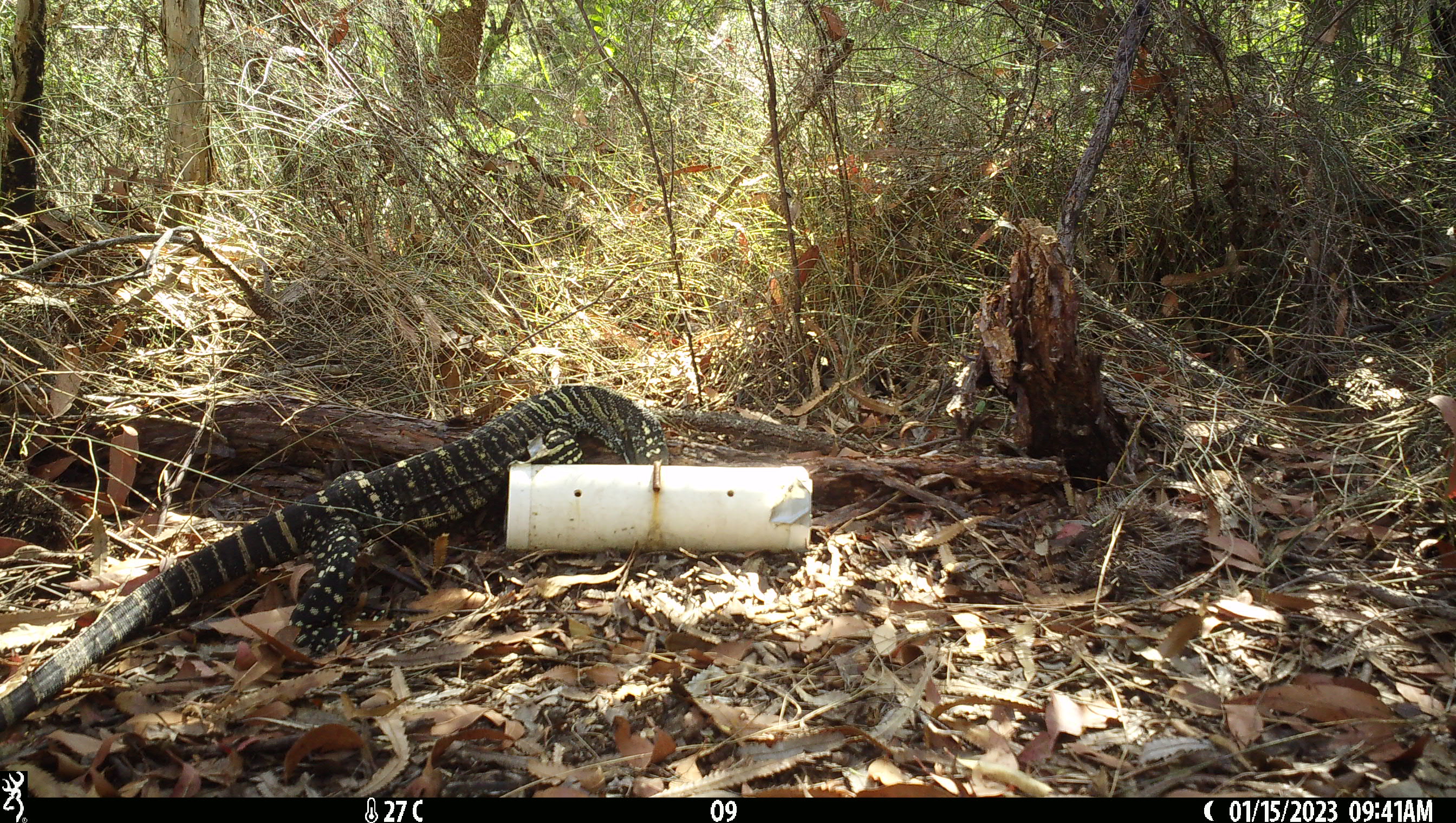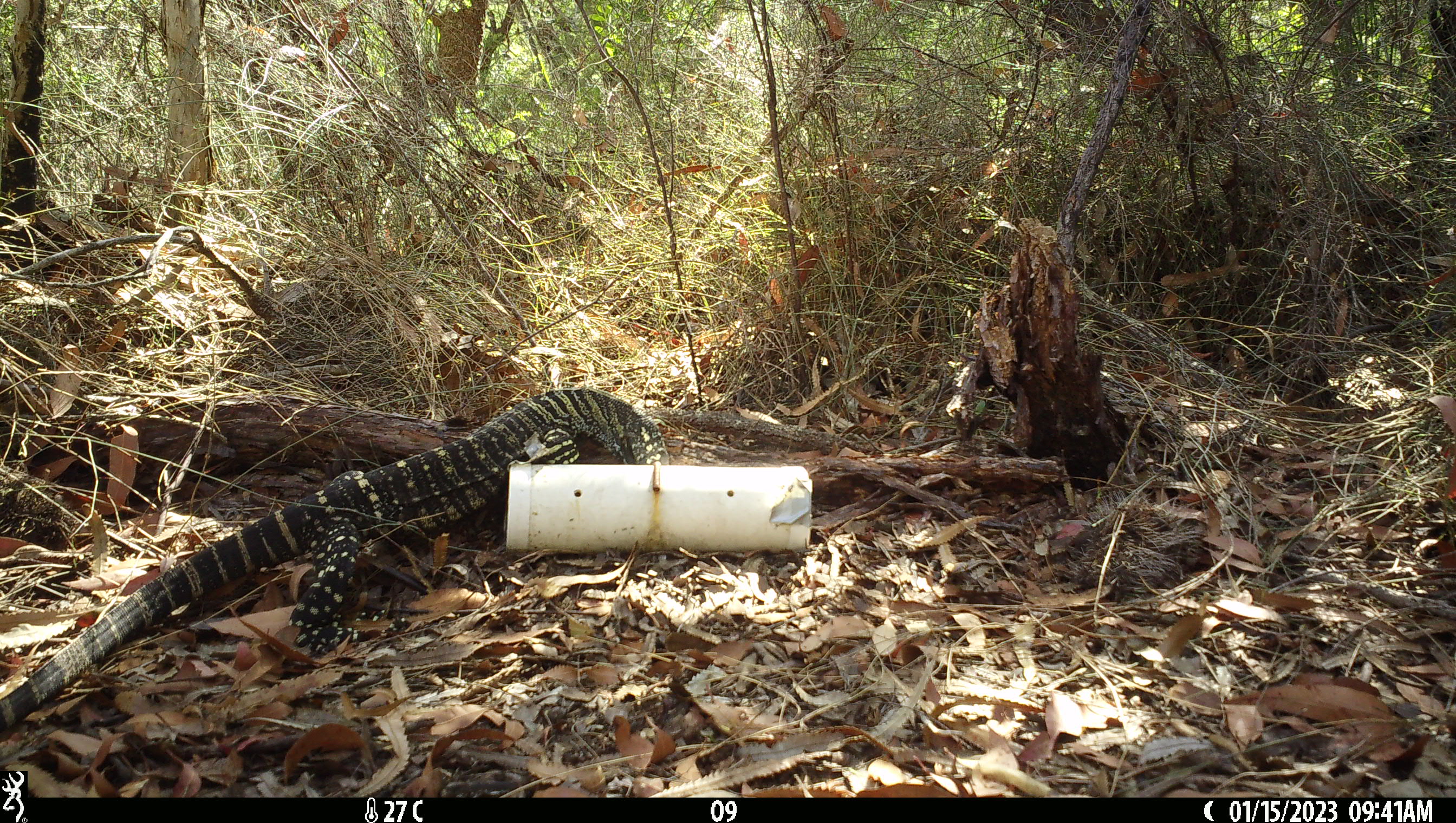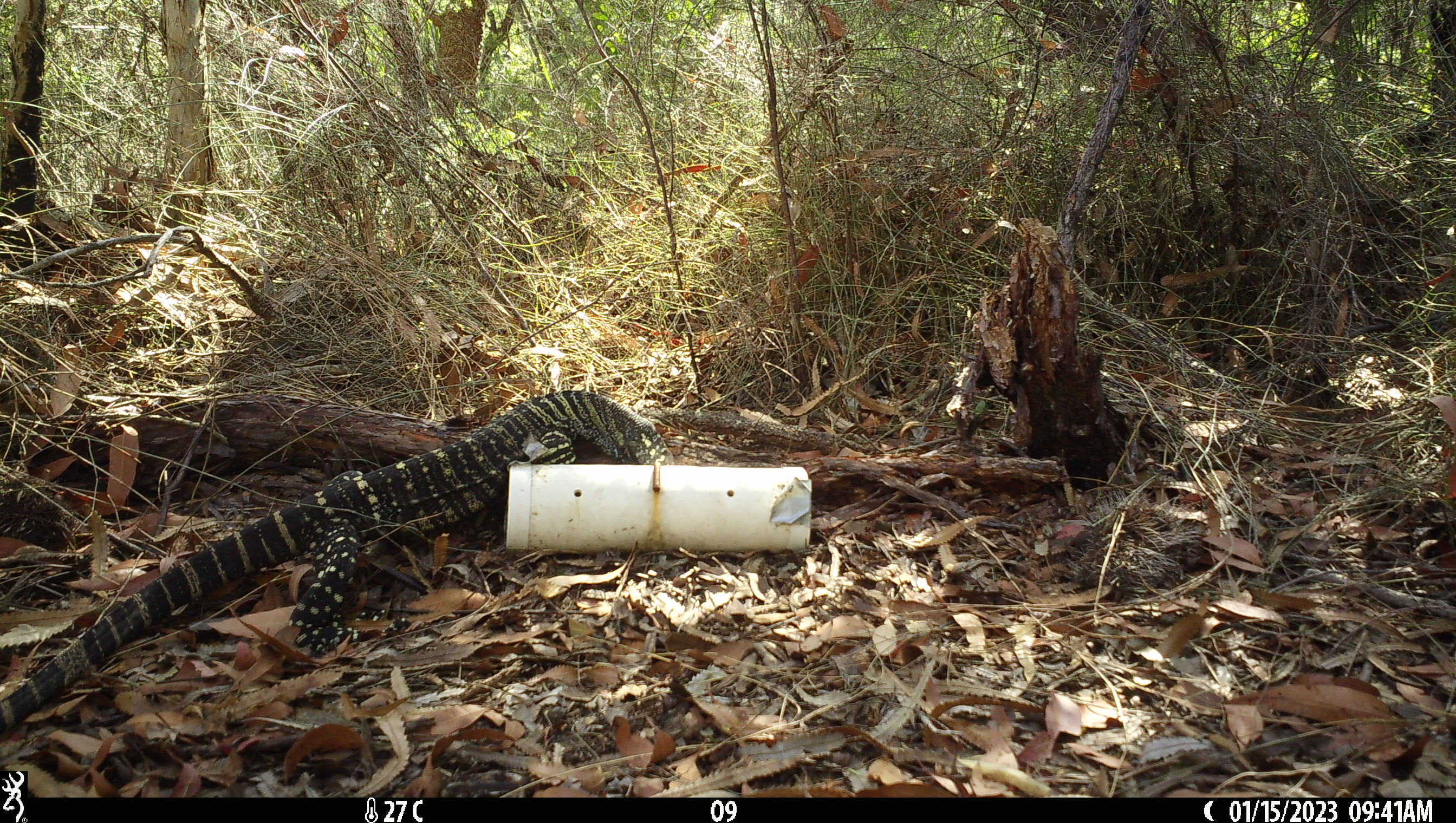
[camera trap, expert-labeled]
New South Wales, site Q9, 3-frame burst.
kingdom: Animalia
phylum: Chordata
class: Reptilia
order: Squamata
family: Varanidae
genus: Varanus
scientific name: Varanus varius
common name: lace monitor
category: goanna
Goanna (lace monitor) (Varanus varius).